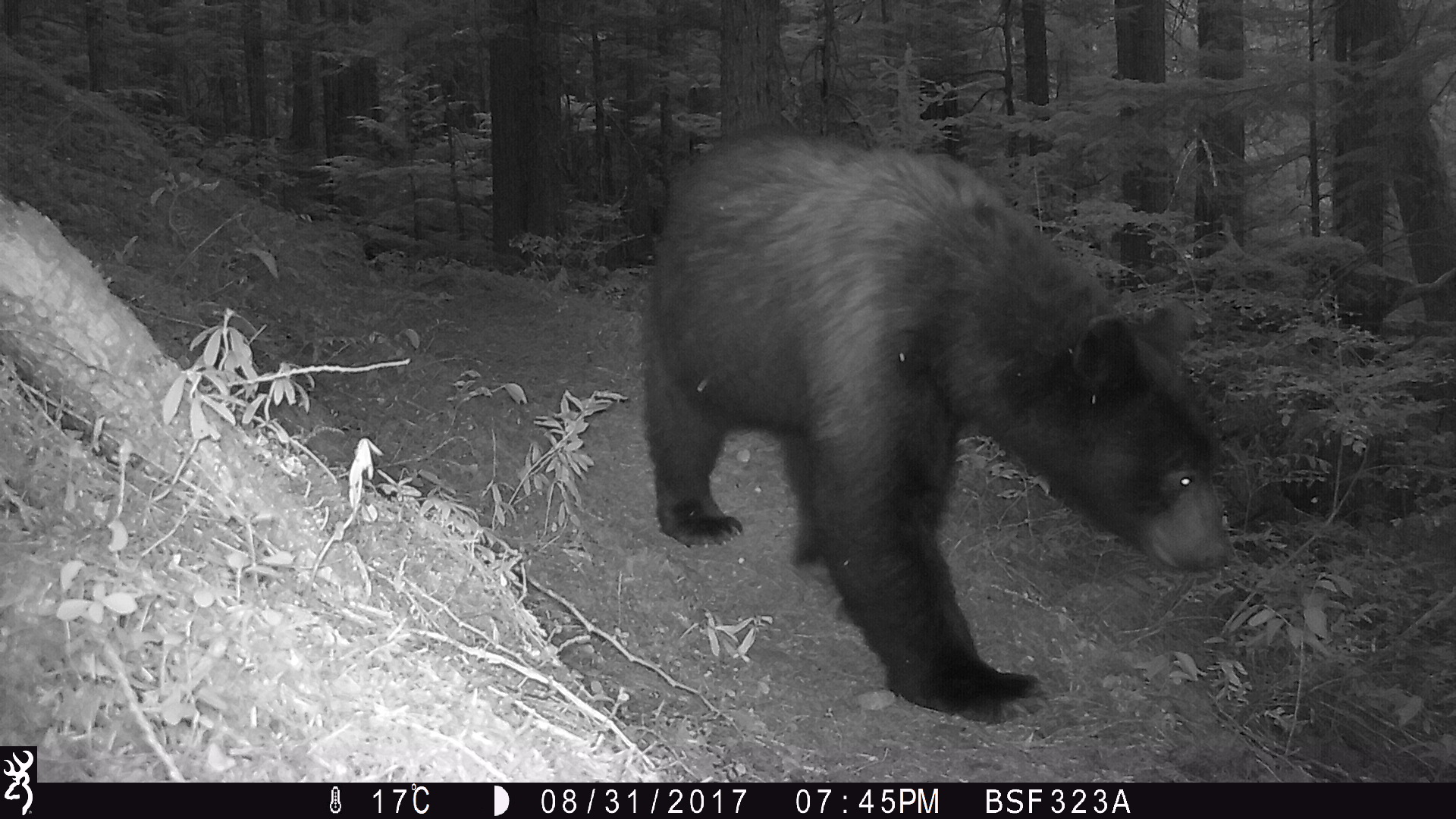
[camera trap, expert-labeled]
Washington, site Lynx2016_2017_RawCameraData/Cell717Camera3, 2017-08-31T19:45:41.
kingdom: Animalia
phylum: Chordata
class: Mammalia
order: Carnivora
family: Ursidae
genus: Ursus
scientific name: Ursus americanus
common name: american black bear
Ursus americanus (american black bear). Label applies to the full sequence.